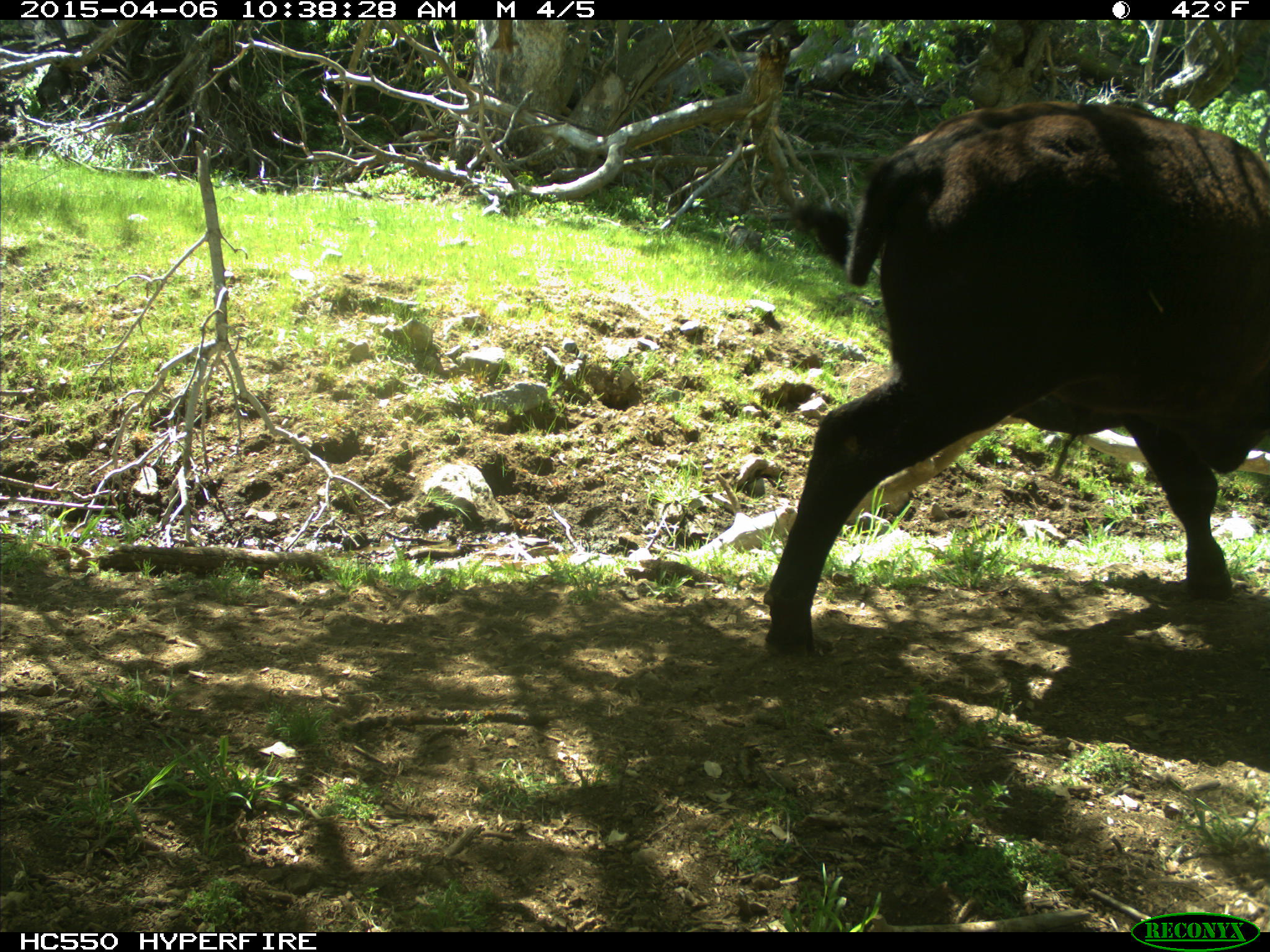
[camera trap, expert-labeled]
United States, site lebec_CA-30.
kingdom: Animalia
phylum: Chordata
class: Mammalia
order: Artiodactyla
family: Bovidae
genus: Bos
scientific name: Bos taurus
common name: domestic cow